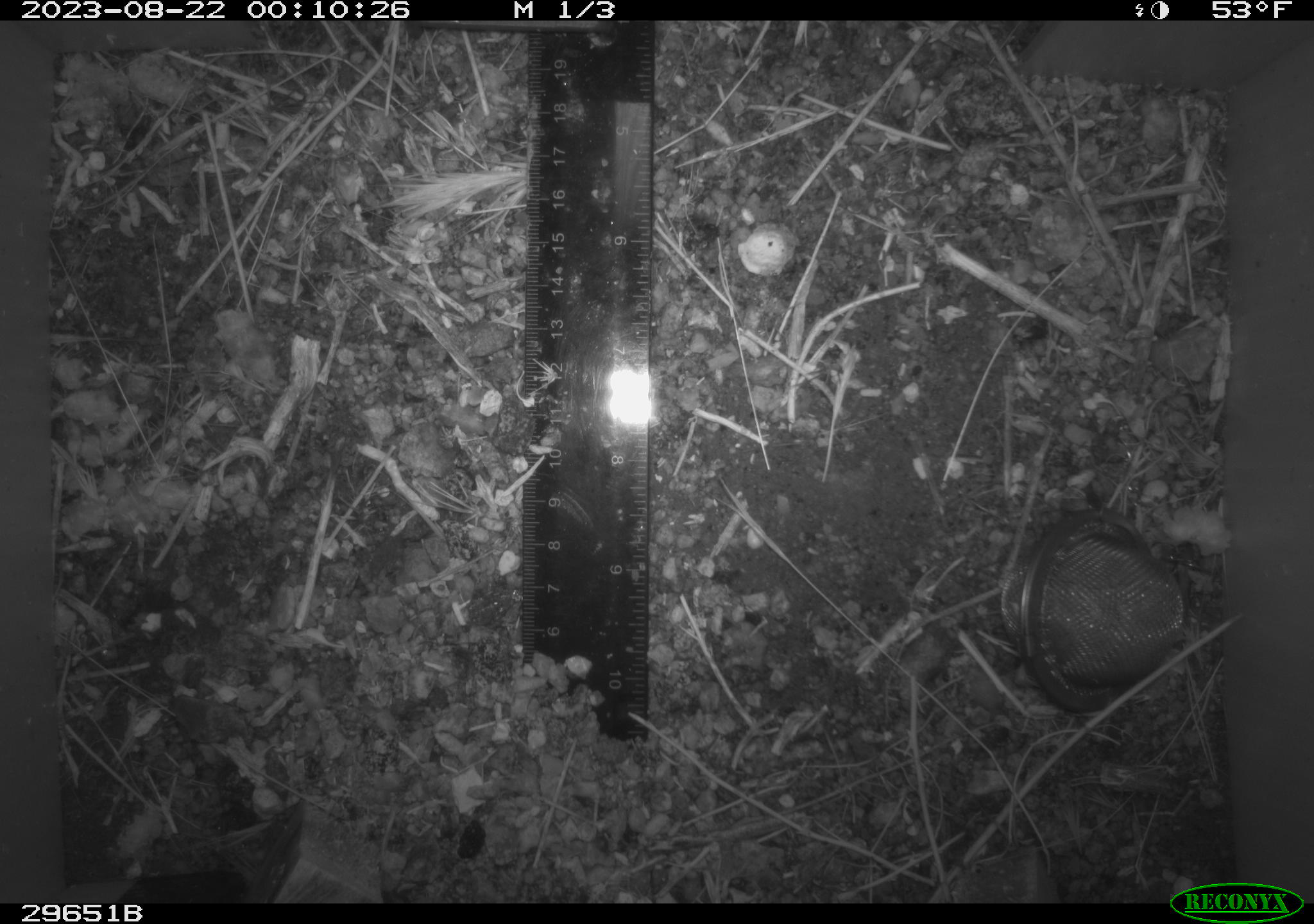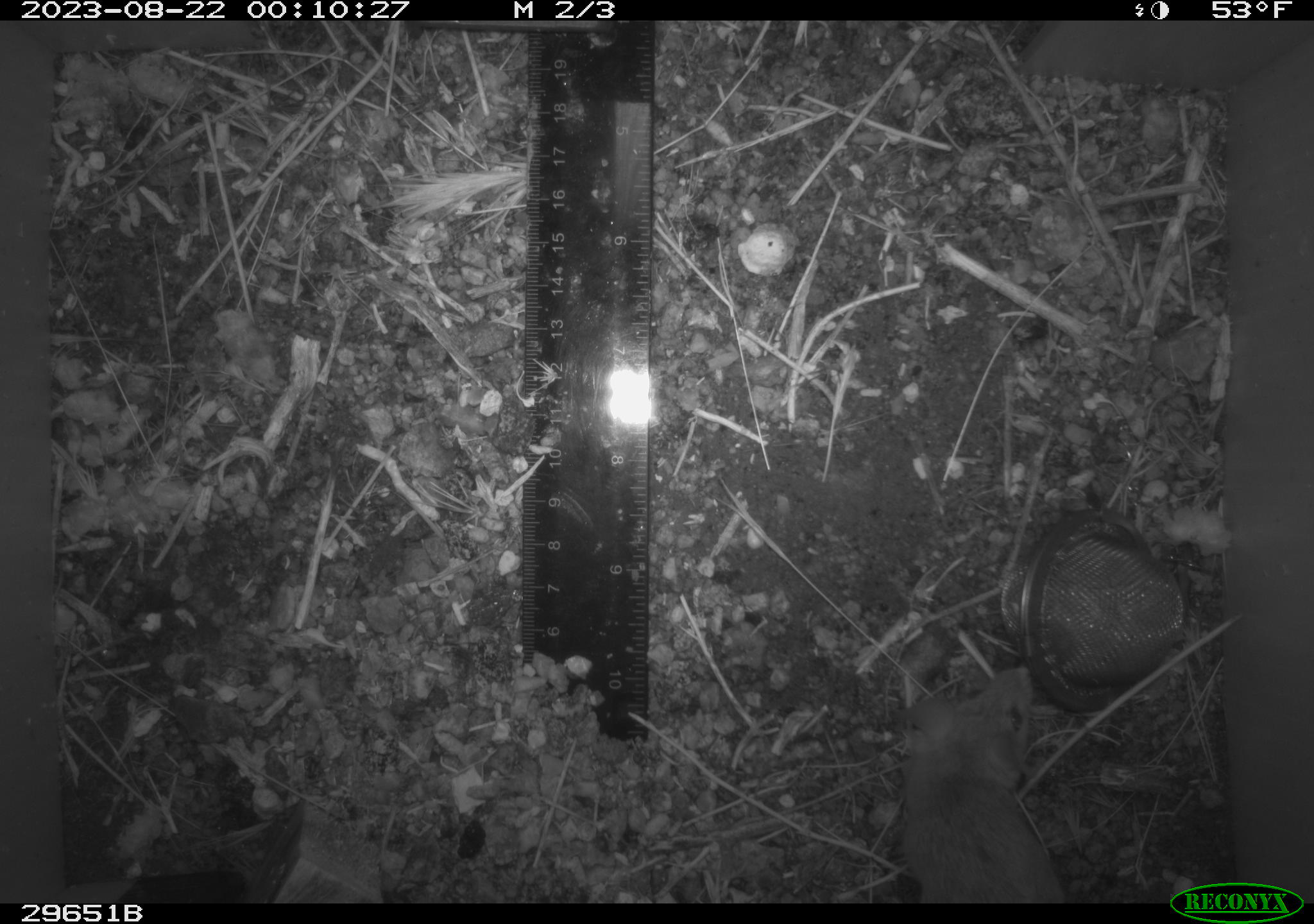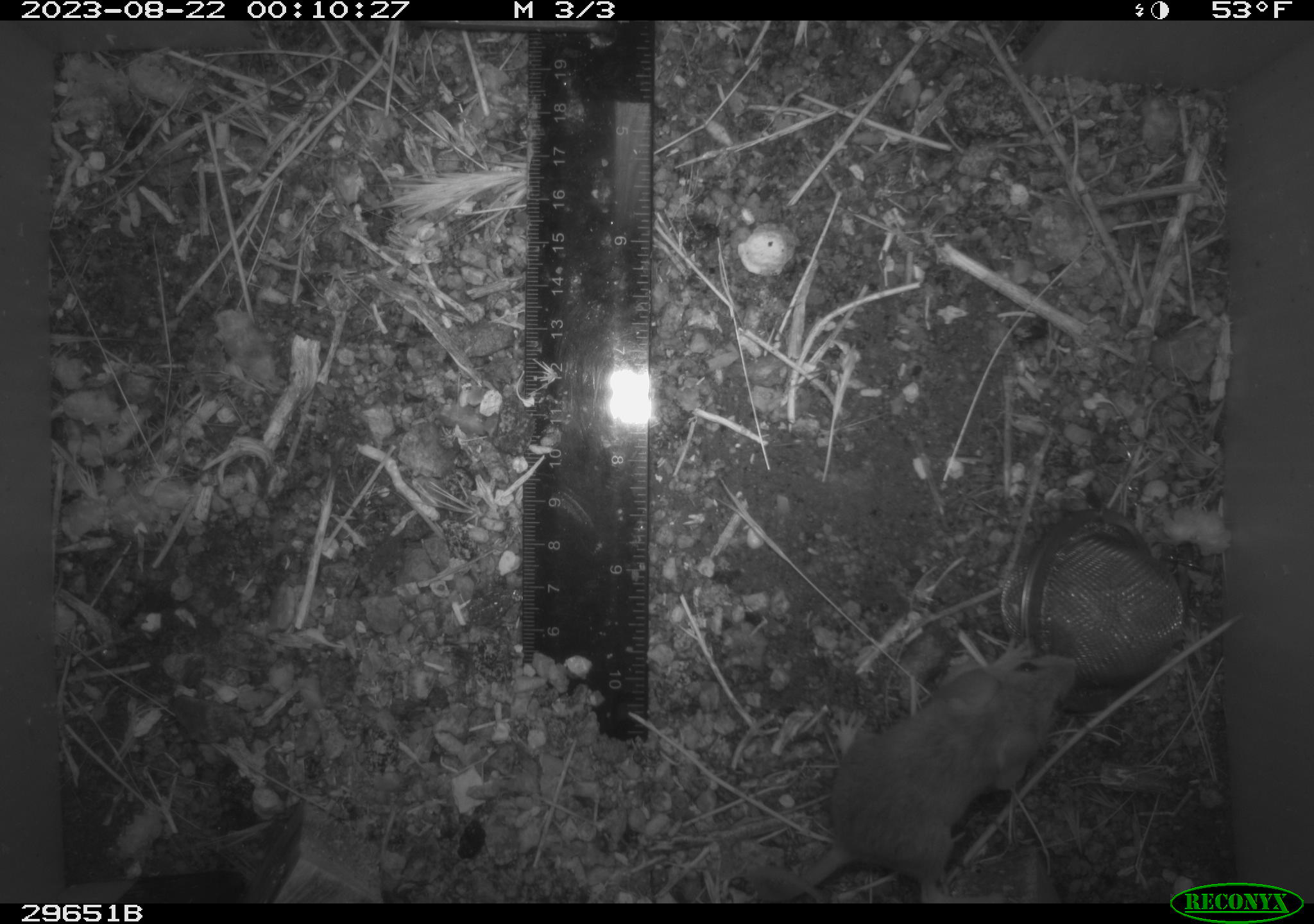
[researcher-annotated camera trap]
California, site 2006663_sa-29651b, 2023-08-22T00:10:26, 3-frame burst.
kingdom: Animalia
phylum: Chordata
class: Mammalia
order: Rodentia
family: Cricetidae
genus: Peromyscus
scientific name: Peromyscus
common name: deer mice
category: peromyscus species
Peromyscus species (deer mice) (Peromyscus).